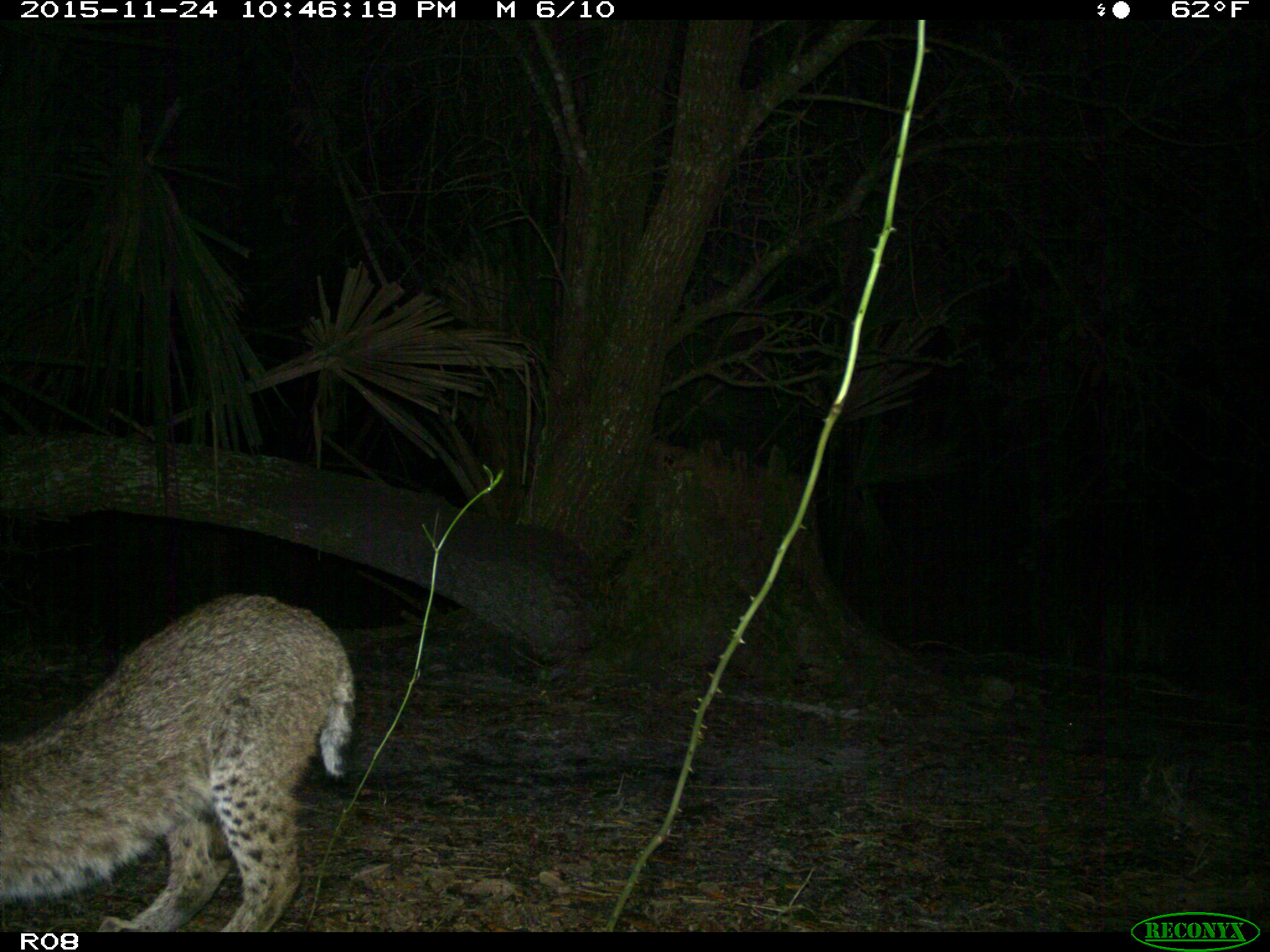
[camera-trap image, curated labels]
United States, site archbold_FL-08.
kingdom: Animalia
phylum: Chordata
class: Mammalia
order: Carnivora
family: Felidae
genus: Lynx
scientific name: Lynx rufus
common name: bobcat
Lynx rufus (bobcat).